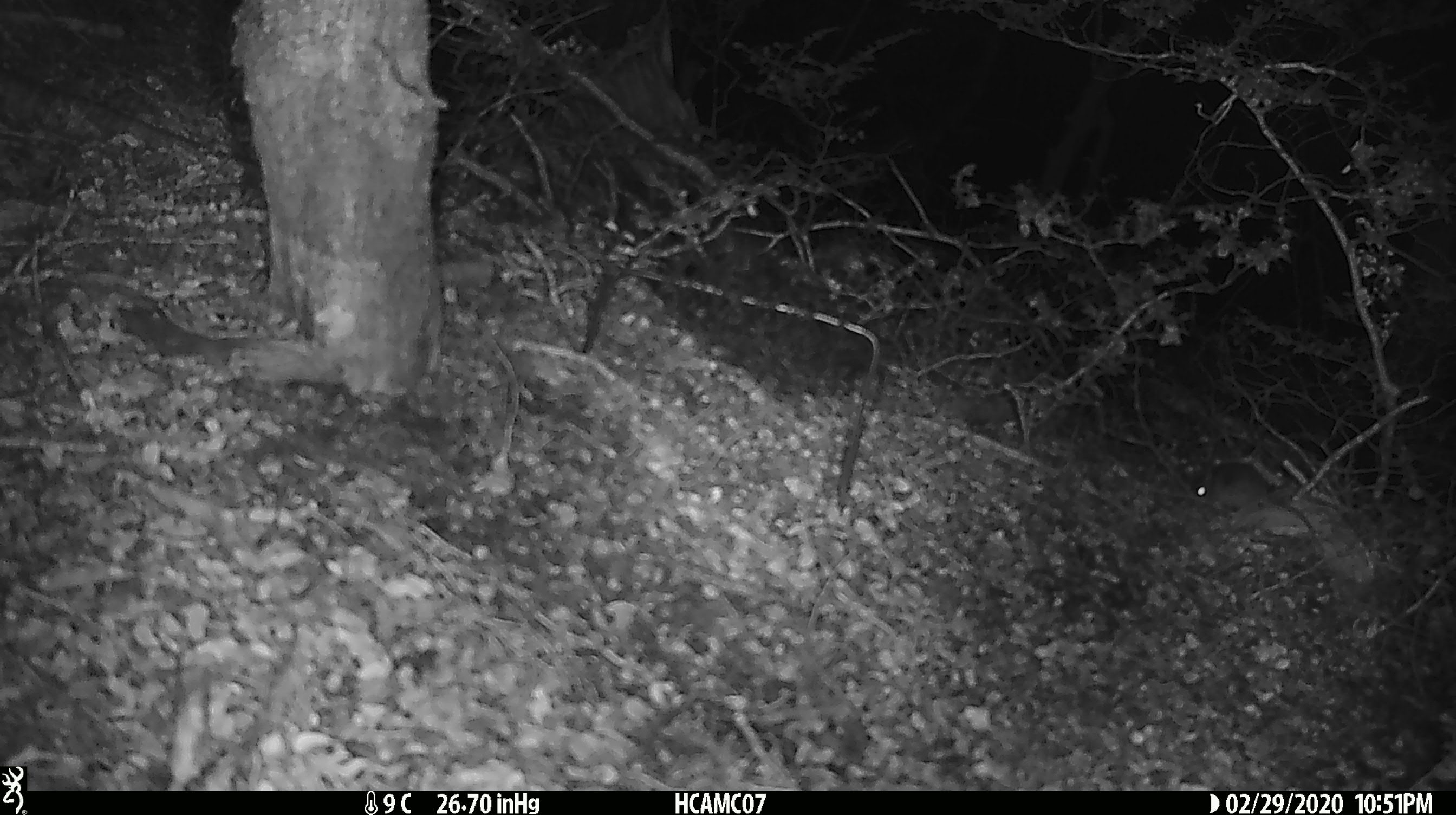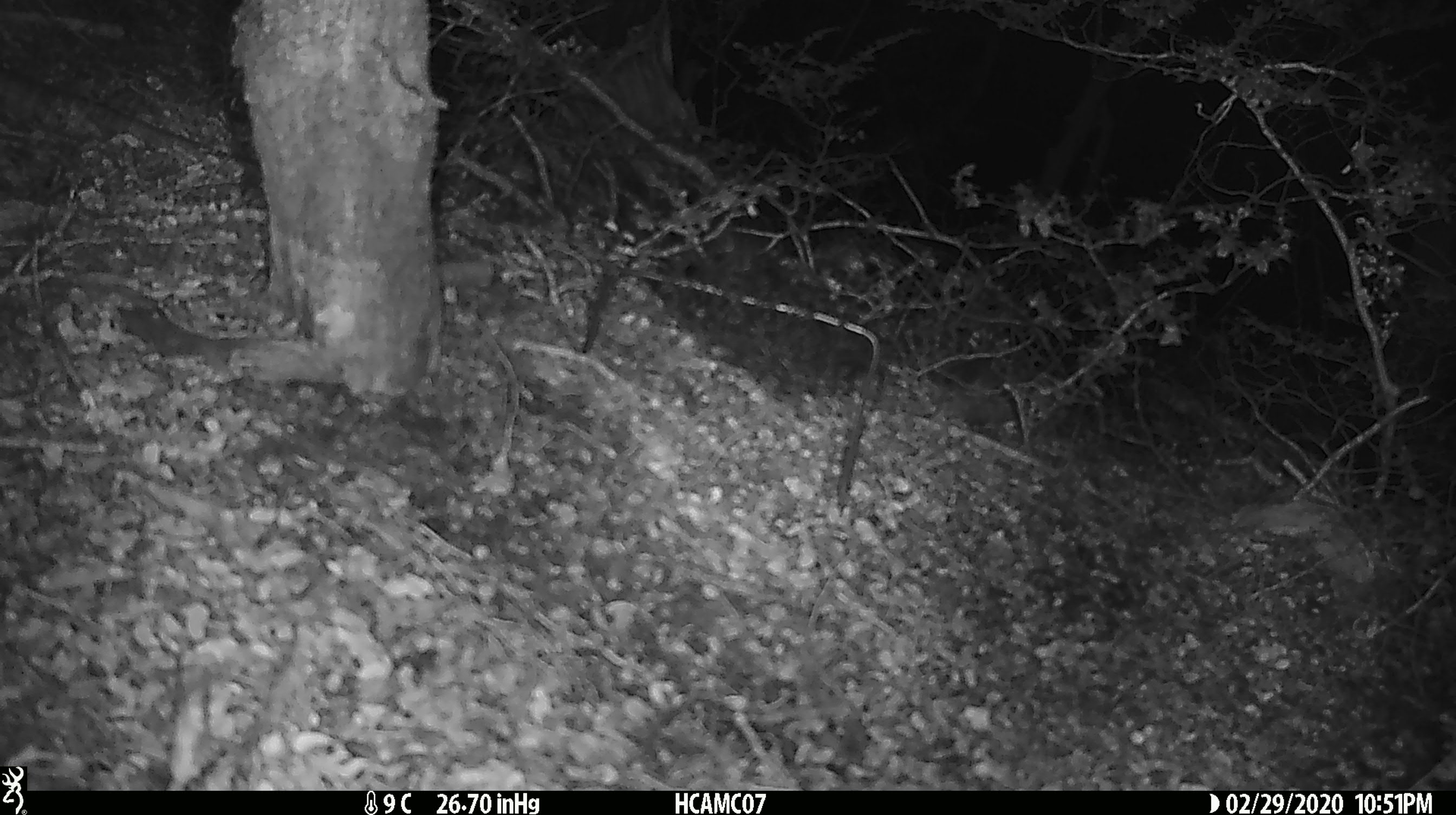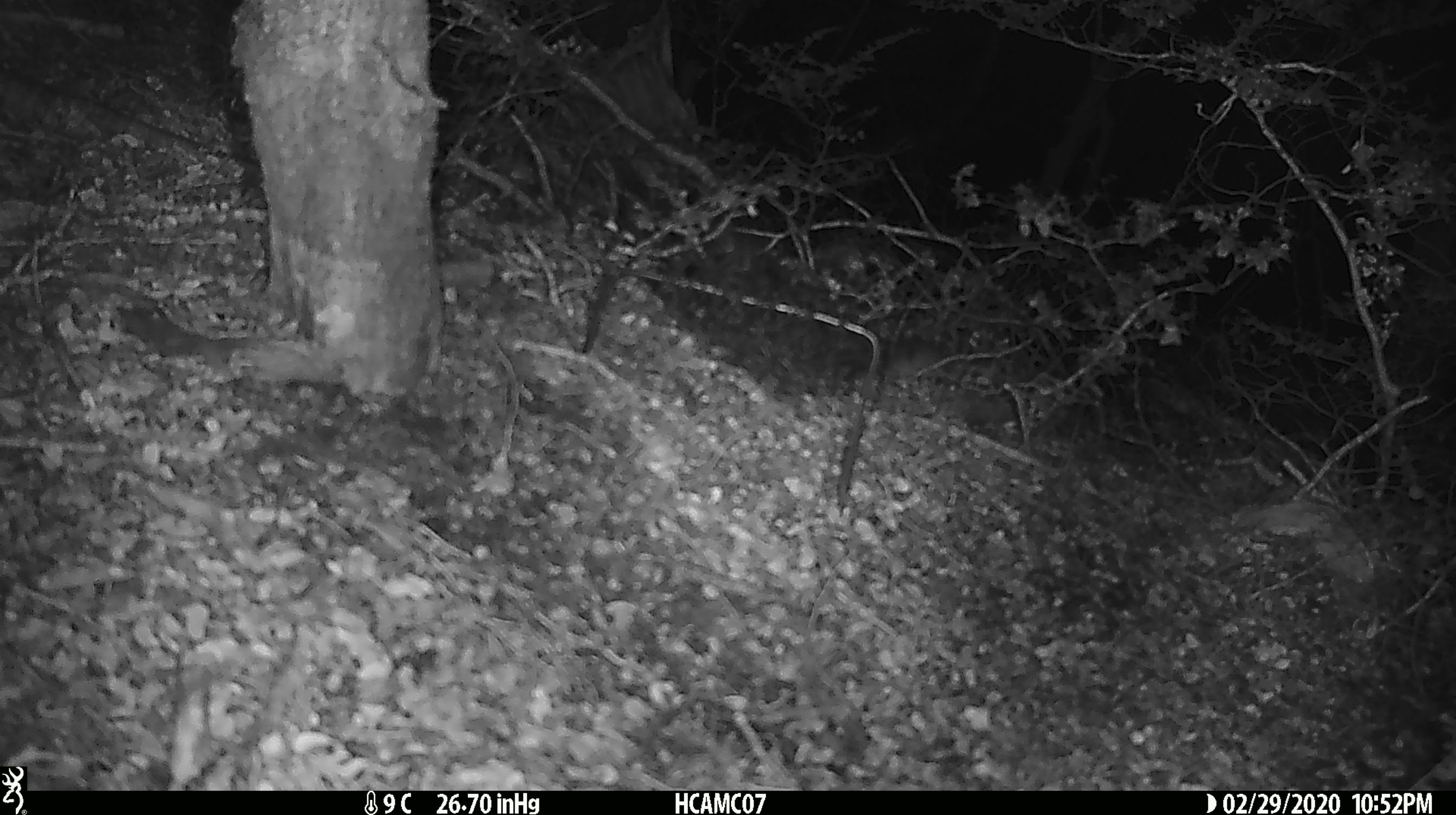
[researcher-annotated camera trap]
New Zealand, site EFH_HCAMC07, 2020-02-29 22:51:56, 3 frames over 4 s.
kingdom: Animalia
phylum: Chordata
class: Mammalia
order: Rodentia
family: Muridae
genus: Mus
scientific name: Mus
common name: mouse